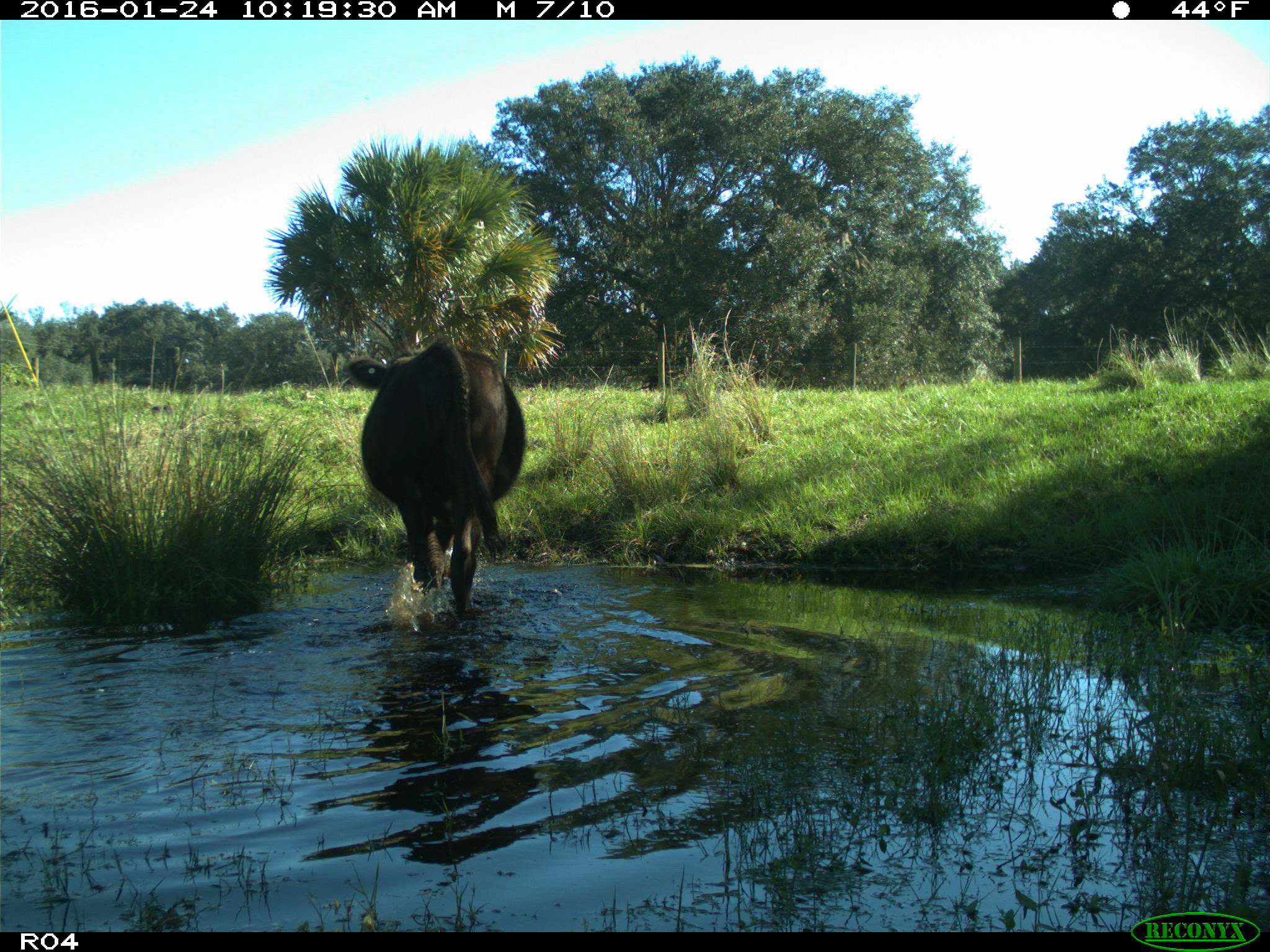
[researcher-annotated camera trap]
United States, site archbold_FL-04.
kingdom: Animalia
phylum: Chordata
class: Mammalia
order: Artiodactyla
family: Bovidae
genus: Bos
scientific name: Bos taurus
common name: domestic cow